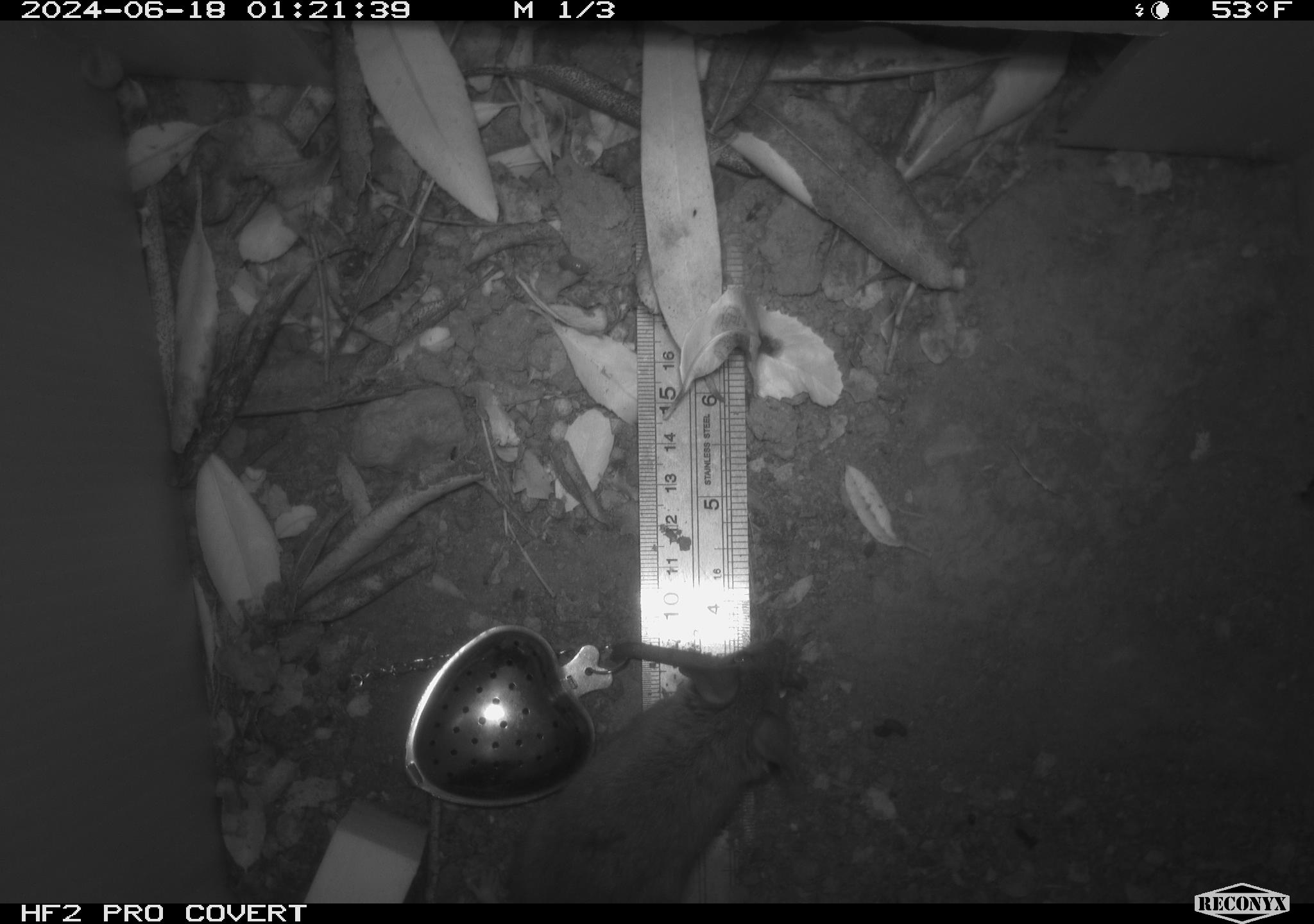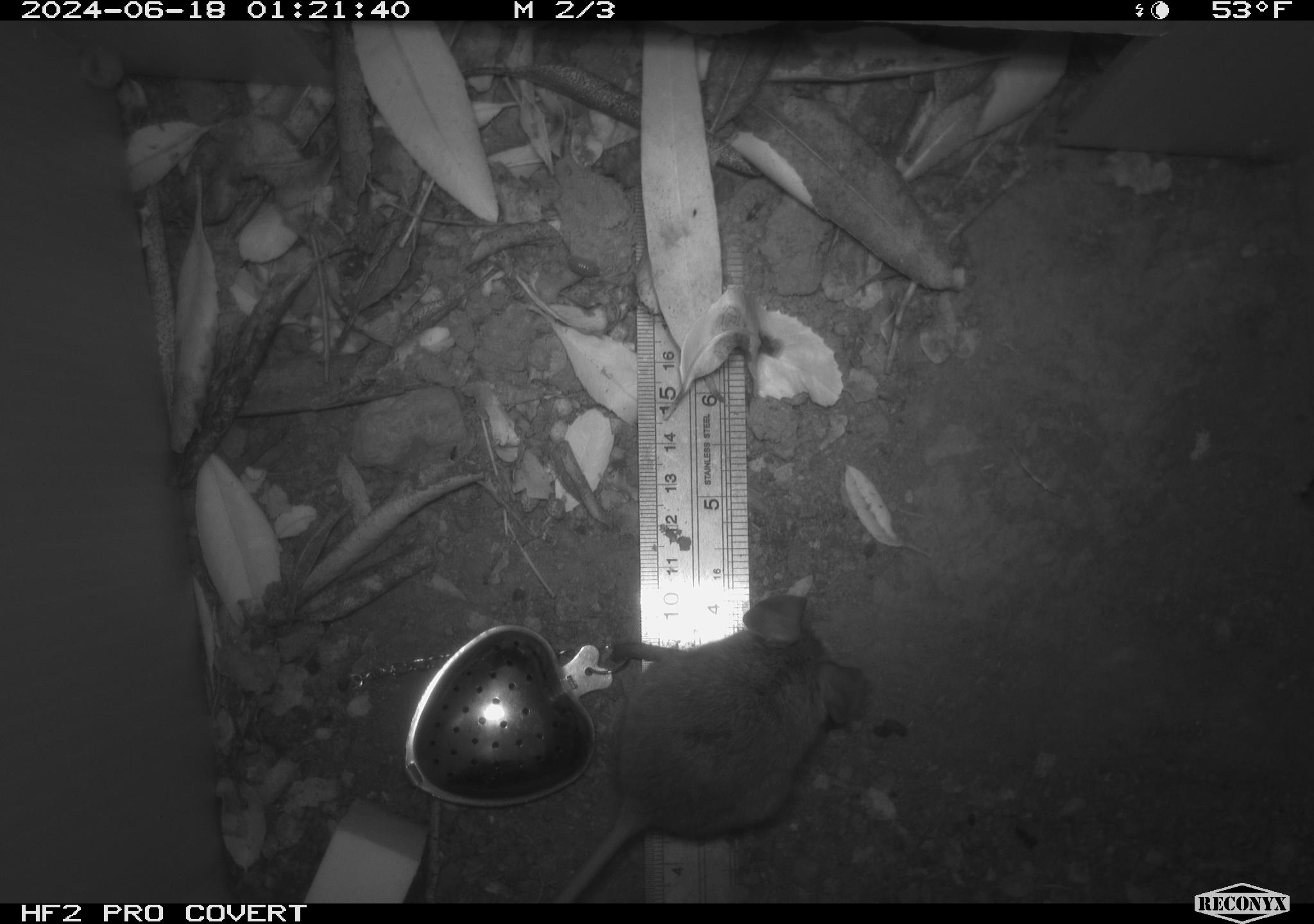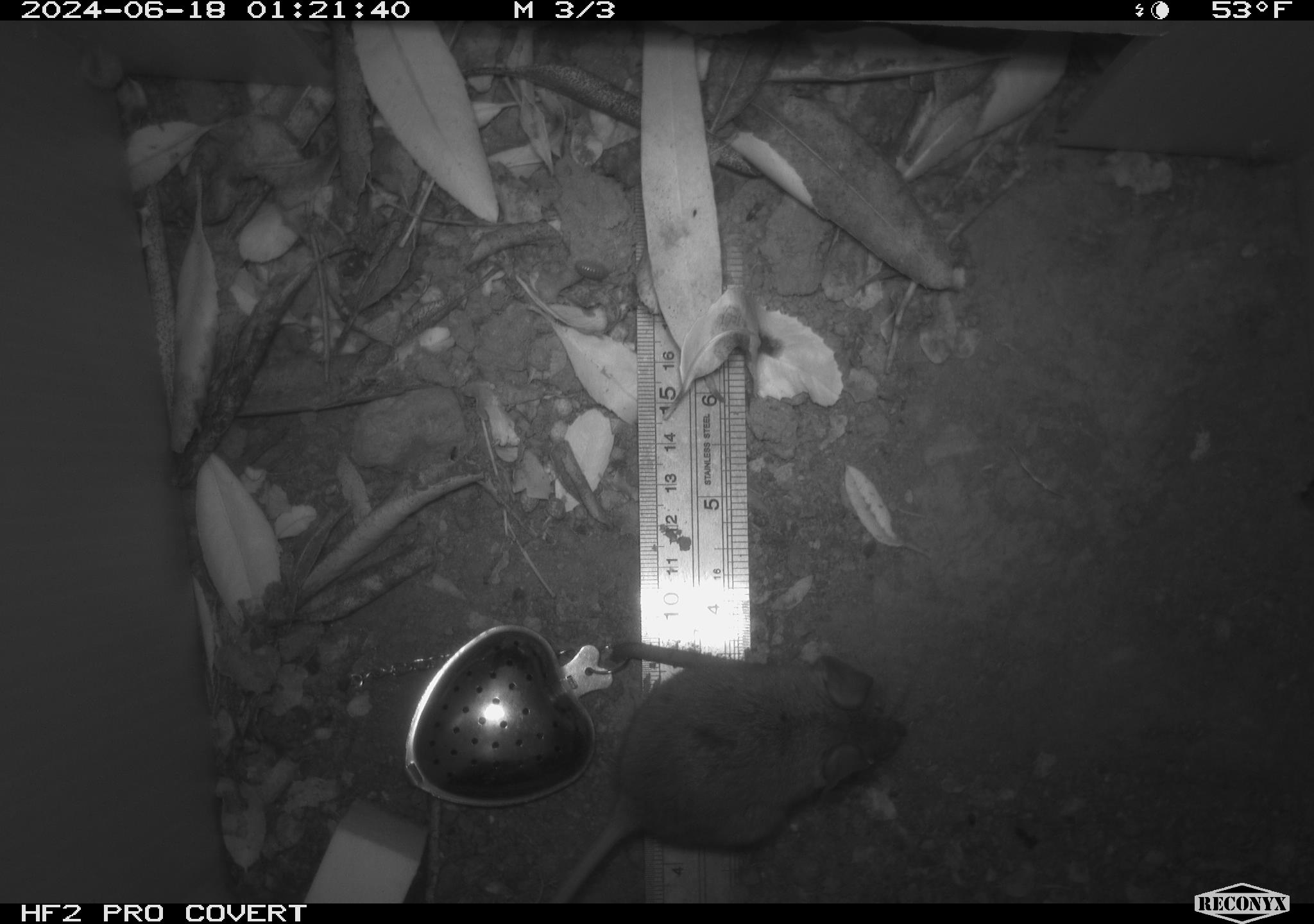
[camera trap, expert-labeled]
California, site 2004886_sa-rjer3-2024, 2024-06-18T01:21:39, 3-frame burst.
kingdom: Animalia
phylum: Chordata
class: Mammalia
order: Rodentia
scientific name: Rodentia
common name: mouse species